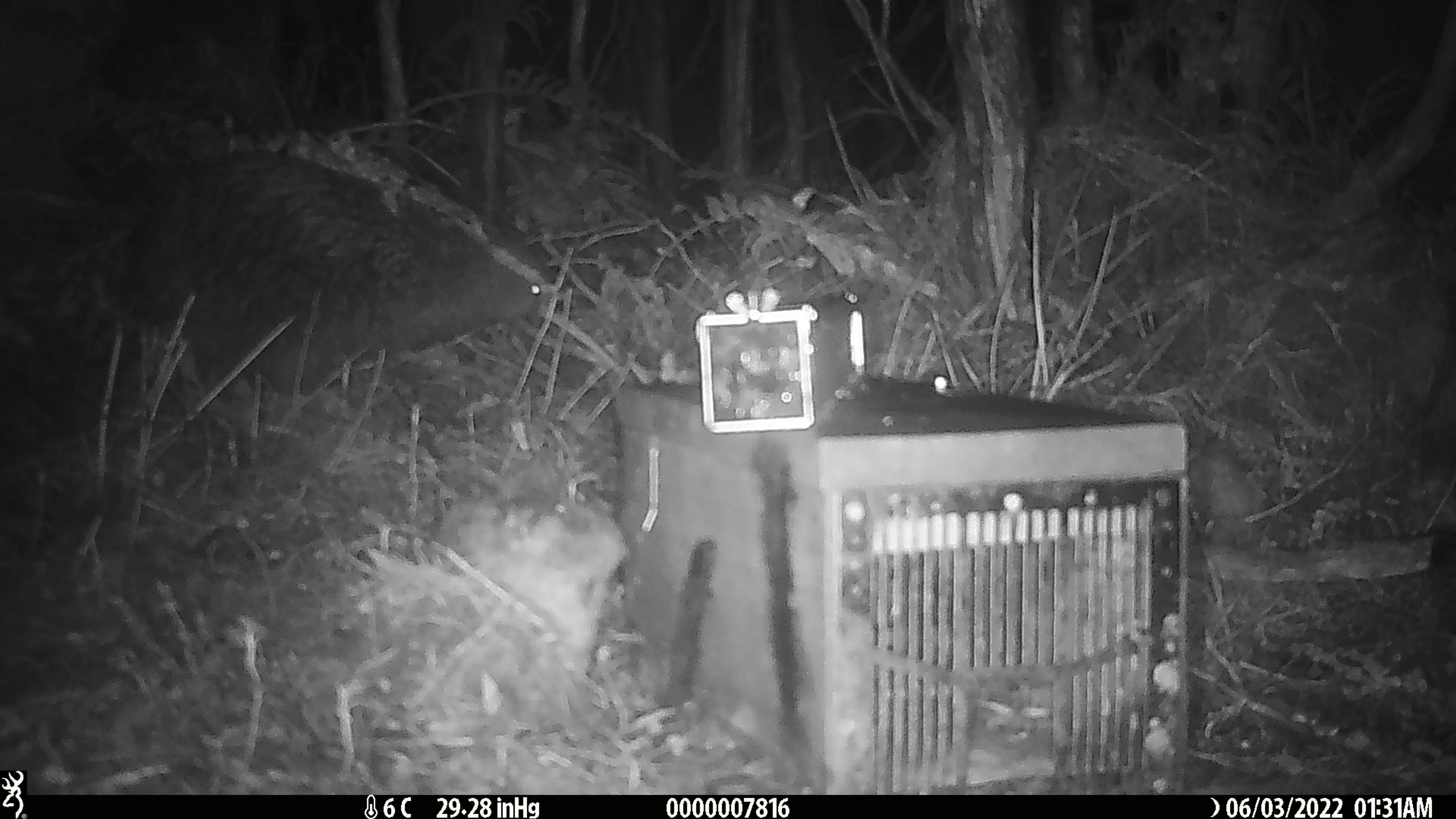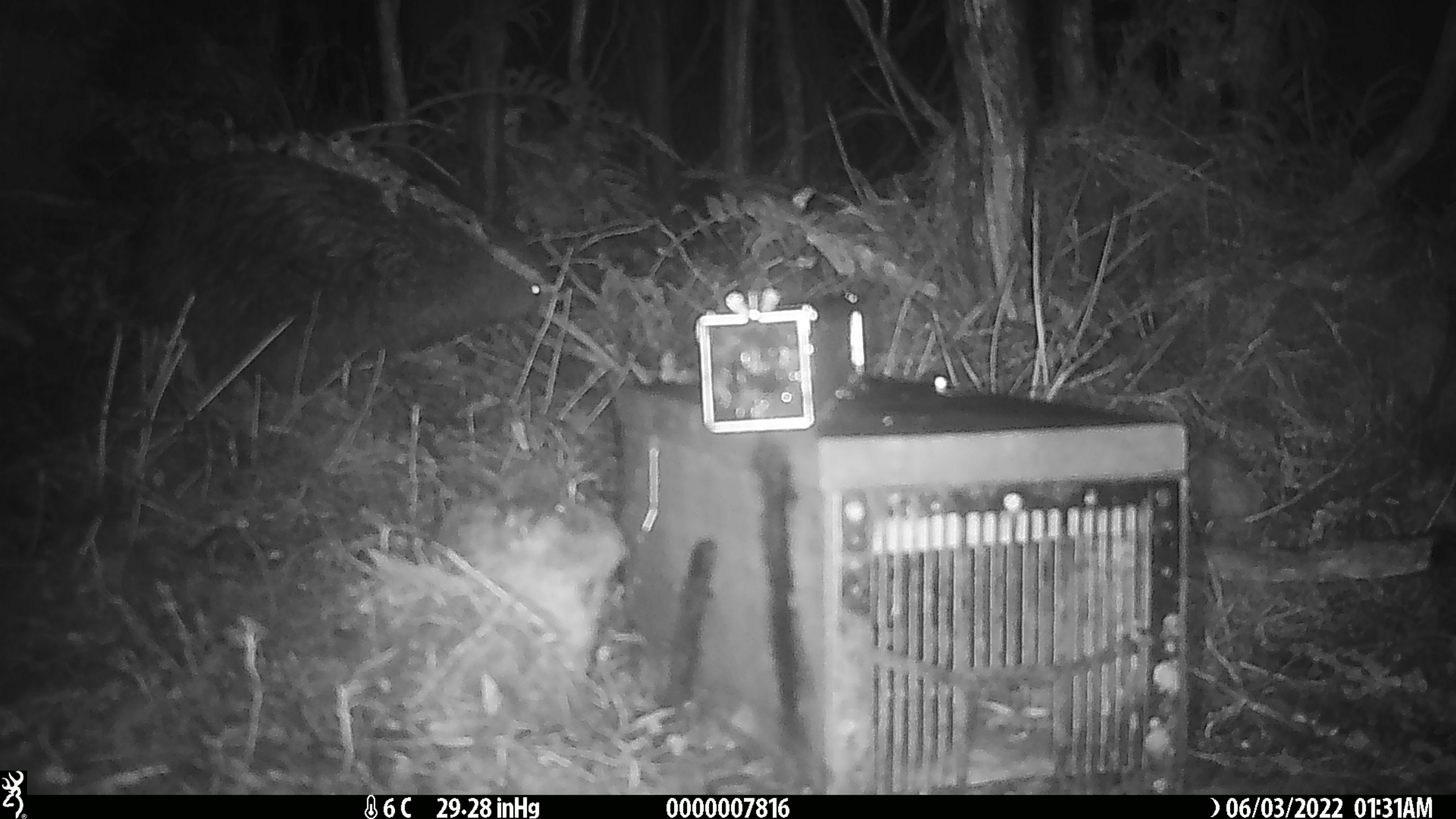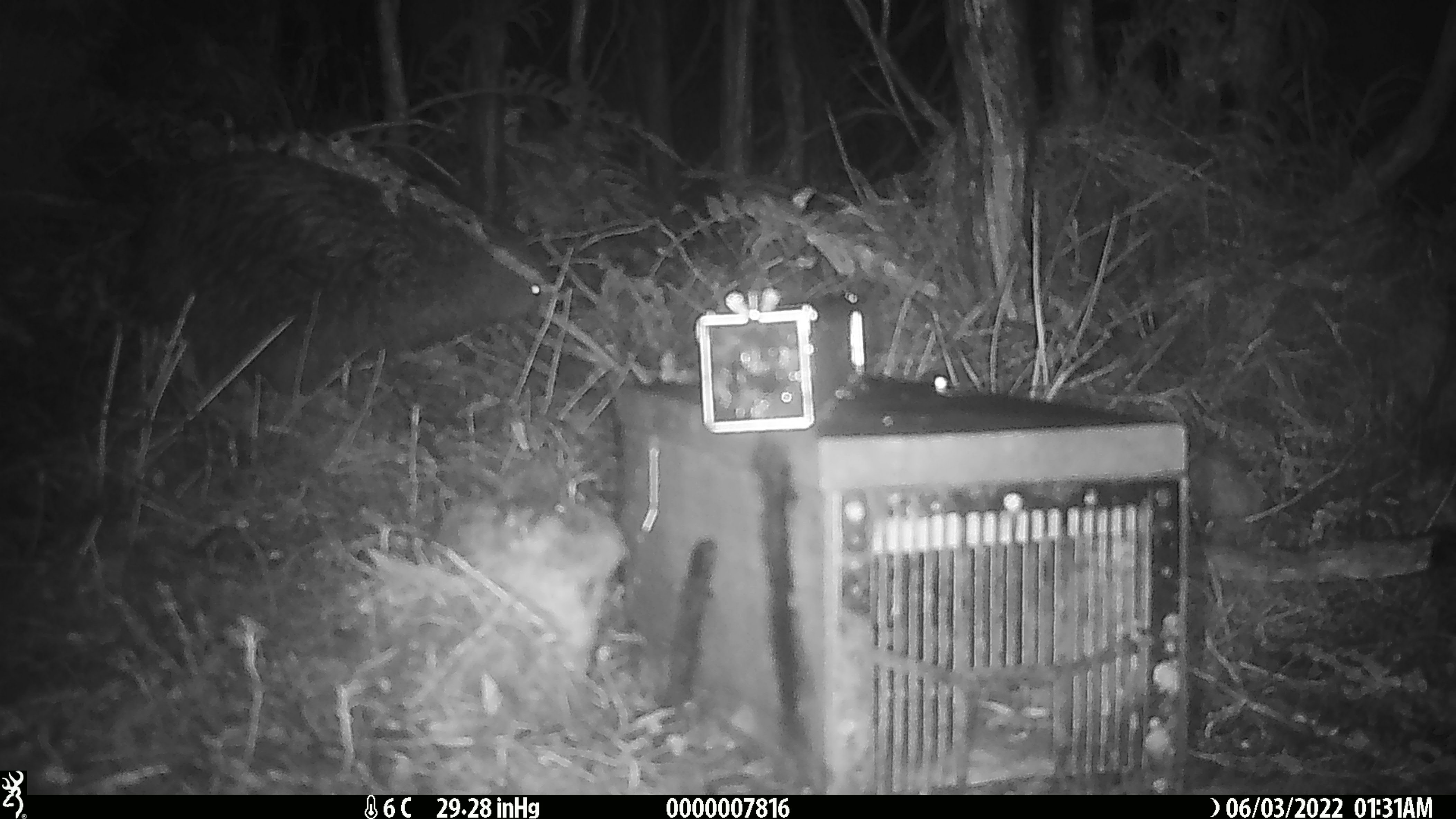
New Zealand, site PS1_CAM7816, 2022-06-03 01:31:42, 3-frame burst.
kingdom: Animalia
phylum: Chordata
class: Aves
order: Apterygiformes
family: Apterygidae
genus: Apteryx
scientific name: Apteryx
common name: kiwi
Kiwi (Apteryx).